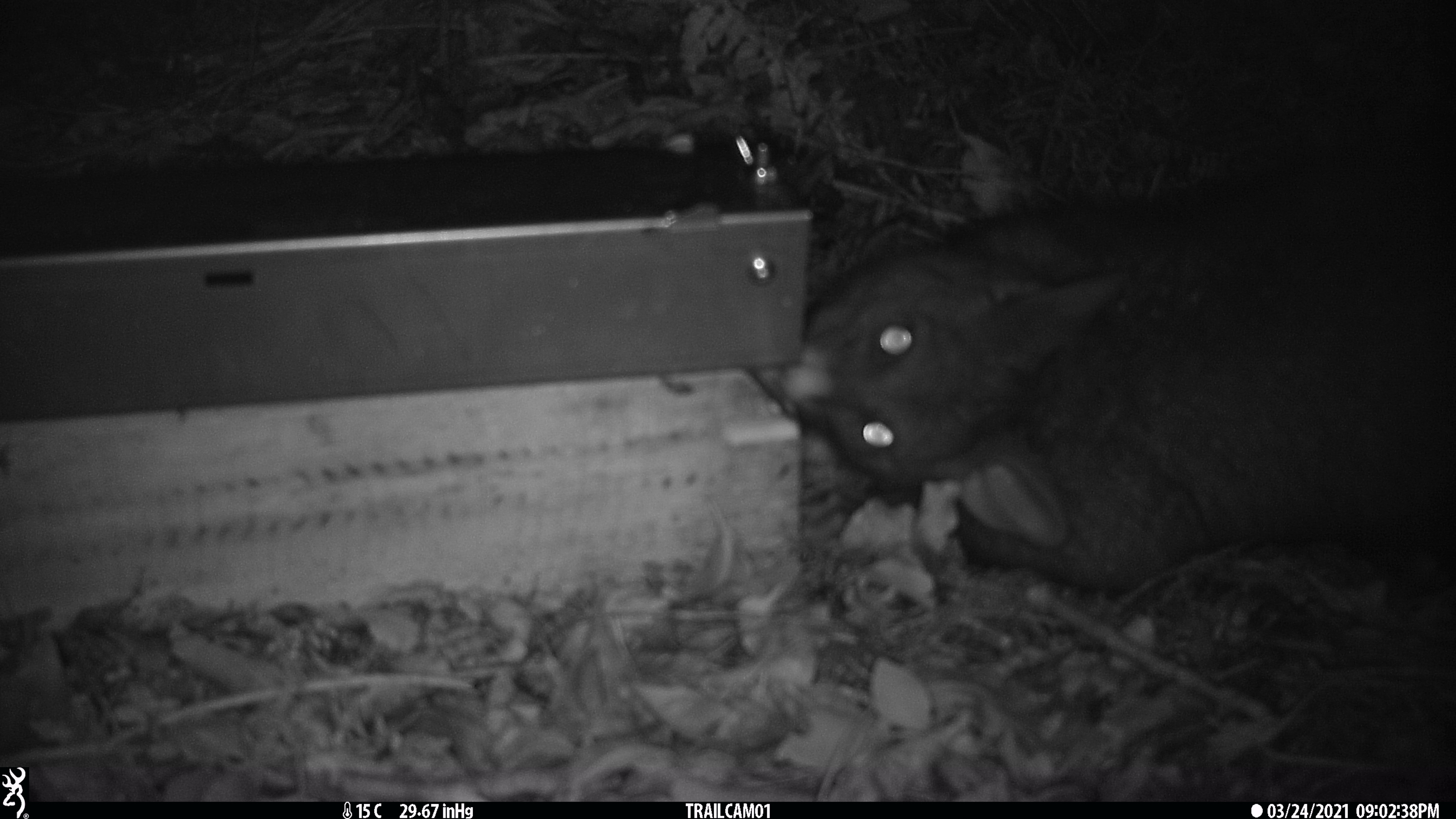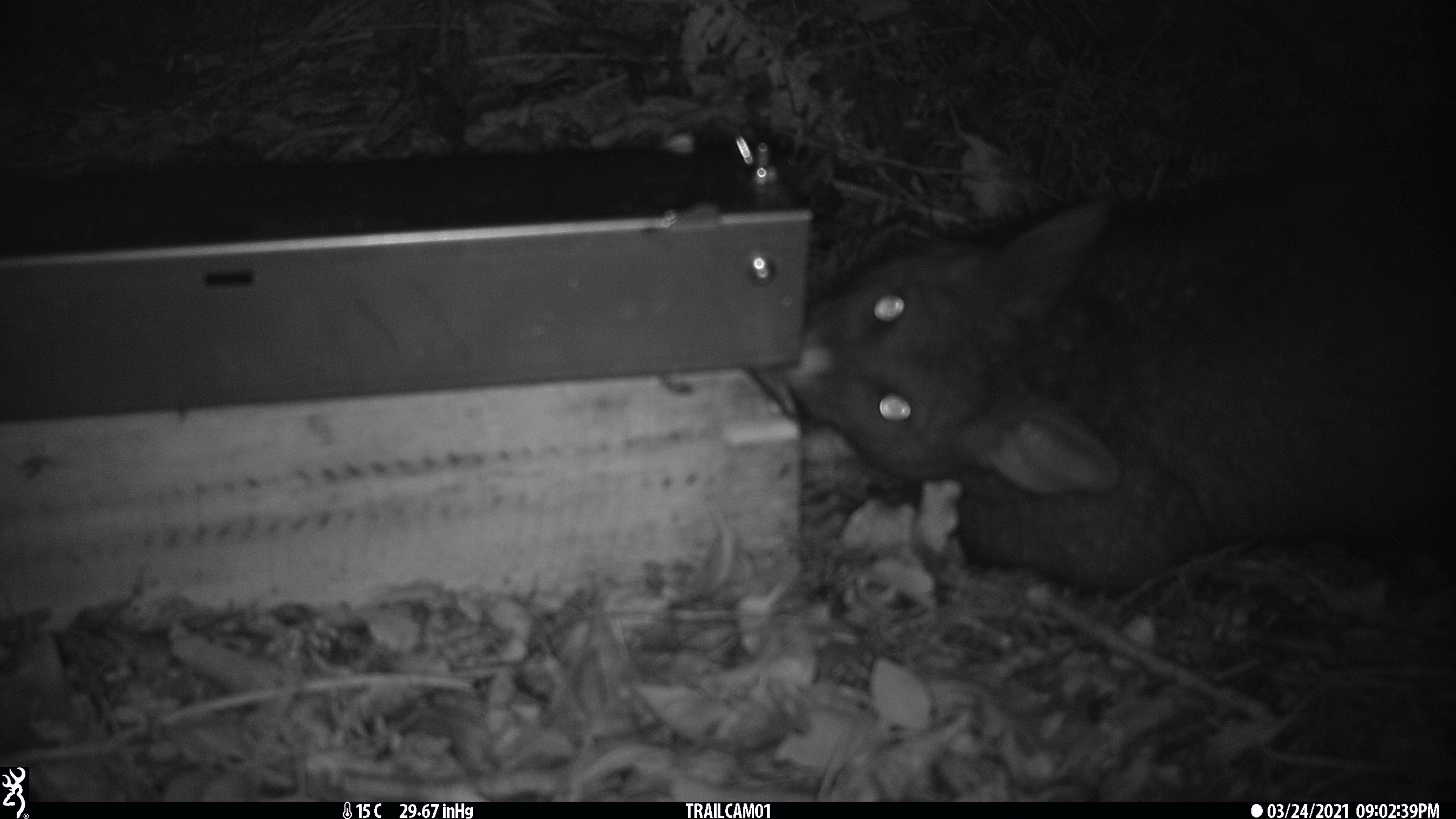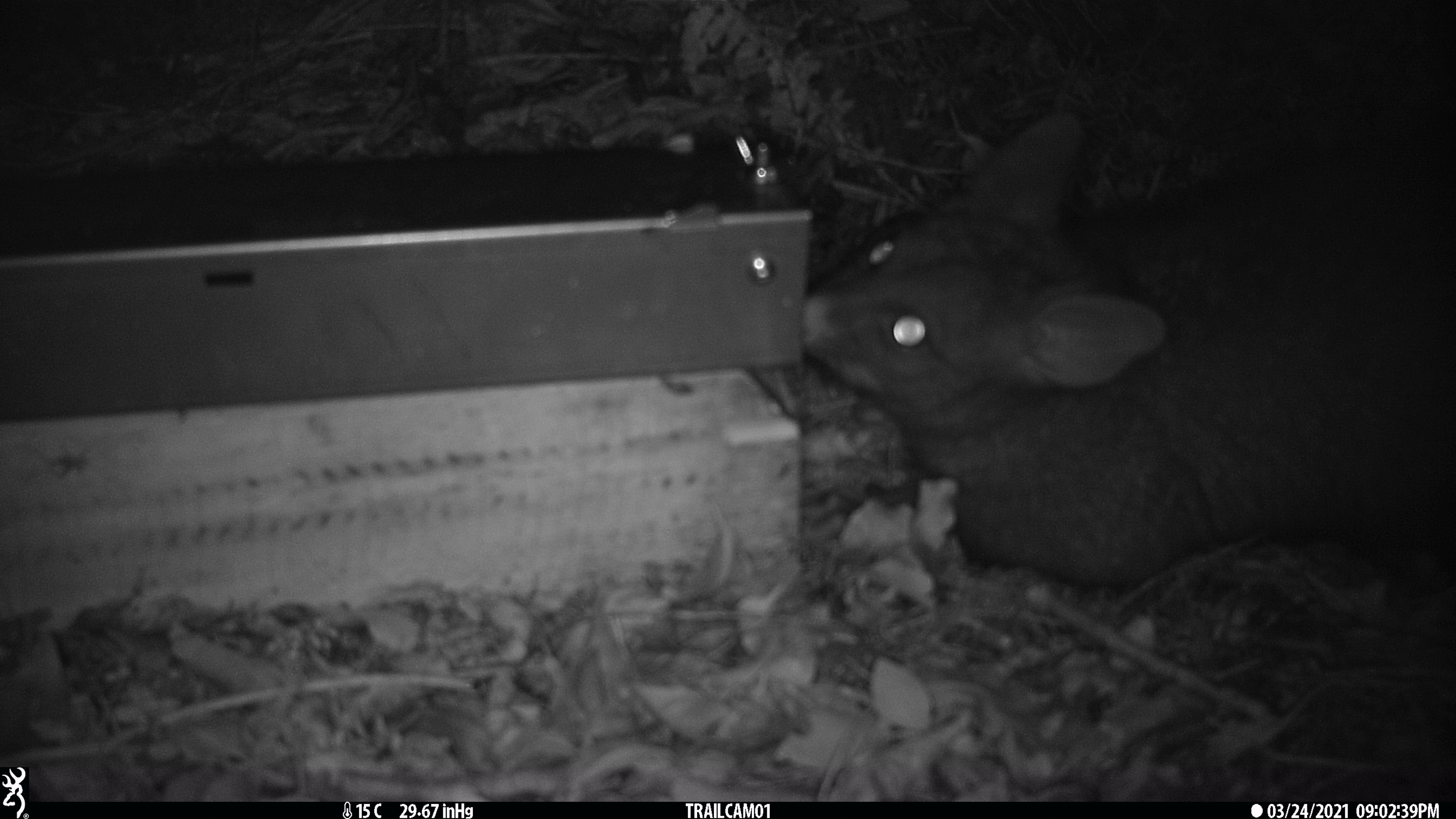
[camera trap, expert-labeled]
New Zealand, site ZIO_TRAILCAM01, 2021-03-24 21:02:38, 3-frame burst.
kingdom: Animalia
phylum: Chordata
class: Mammalia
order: Diprotodontia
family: Phalangeridae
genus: Trichosurus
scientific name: Trichosurus vulpecula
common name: common brushtail possum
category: possum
Possum (common brushtail possum) (Trichosurus vulpecula).